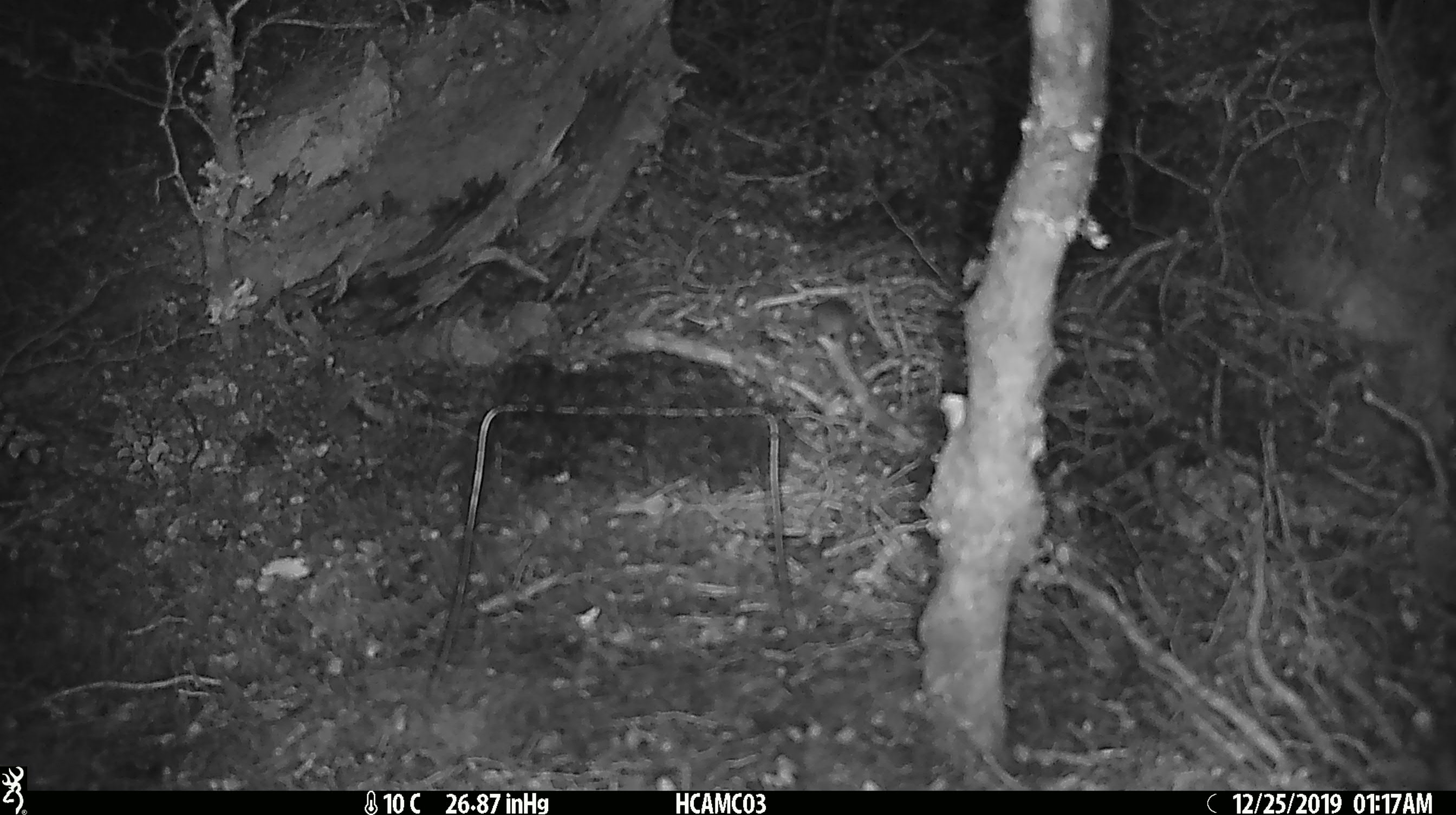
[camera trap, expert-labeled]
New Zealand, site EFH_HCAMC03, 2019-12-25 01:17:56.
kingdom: Animalia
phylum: Chordata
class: Mammalia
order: Rodentia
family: Muridae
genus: Mus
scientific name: Mus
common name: mouse